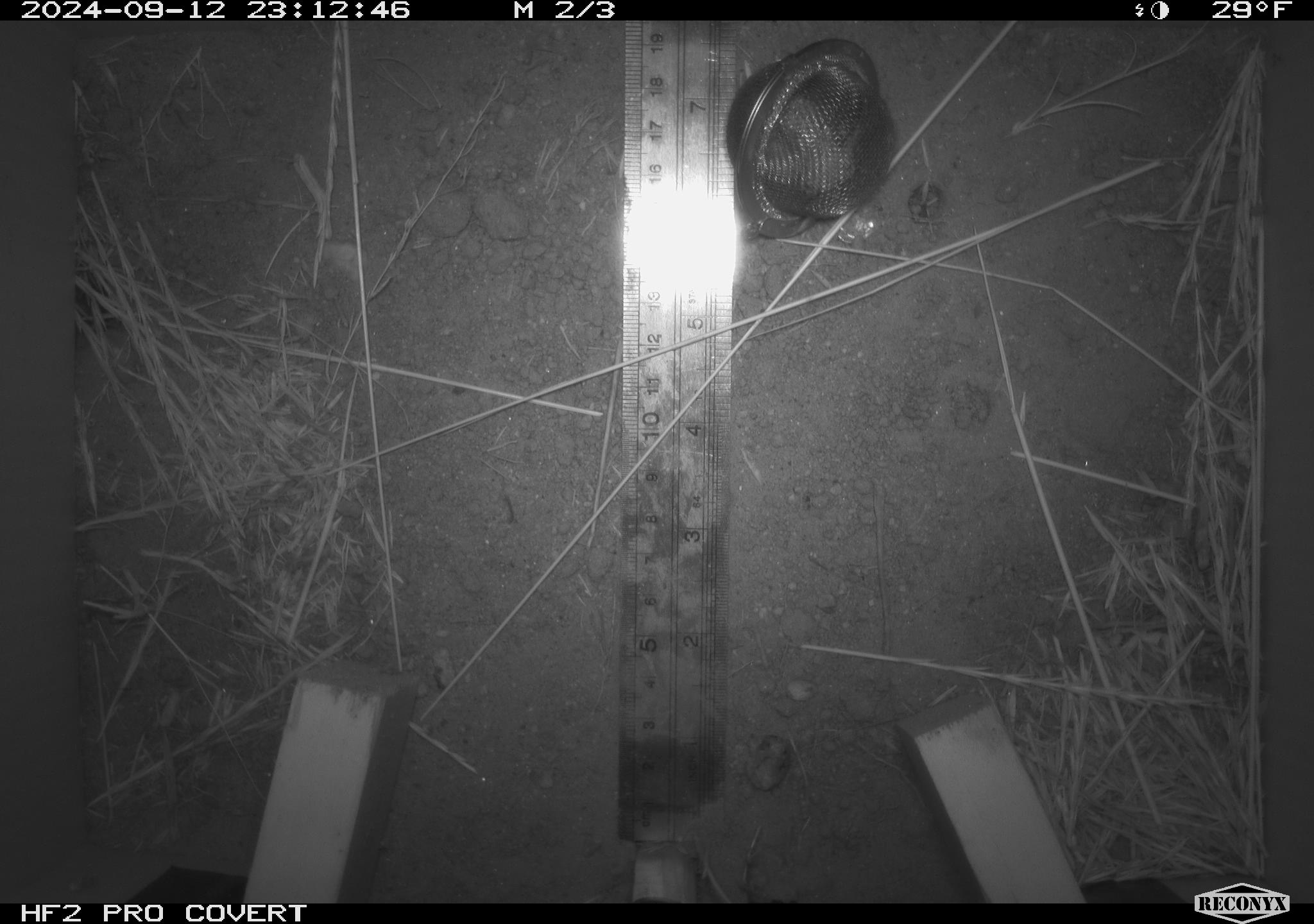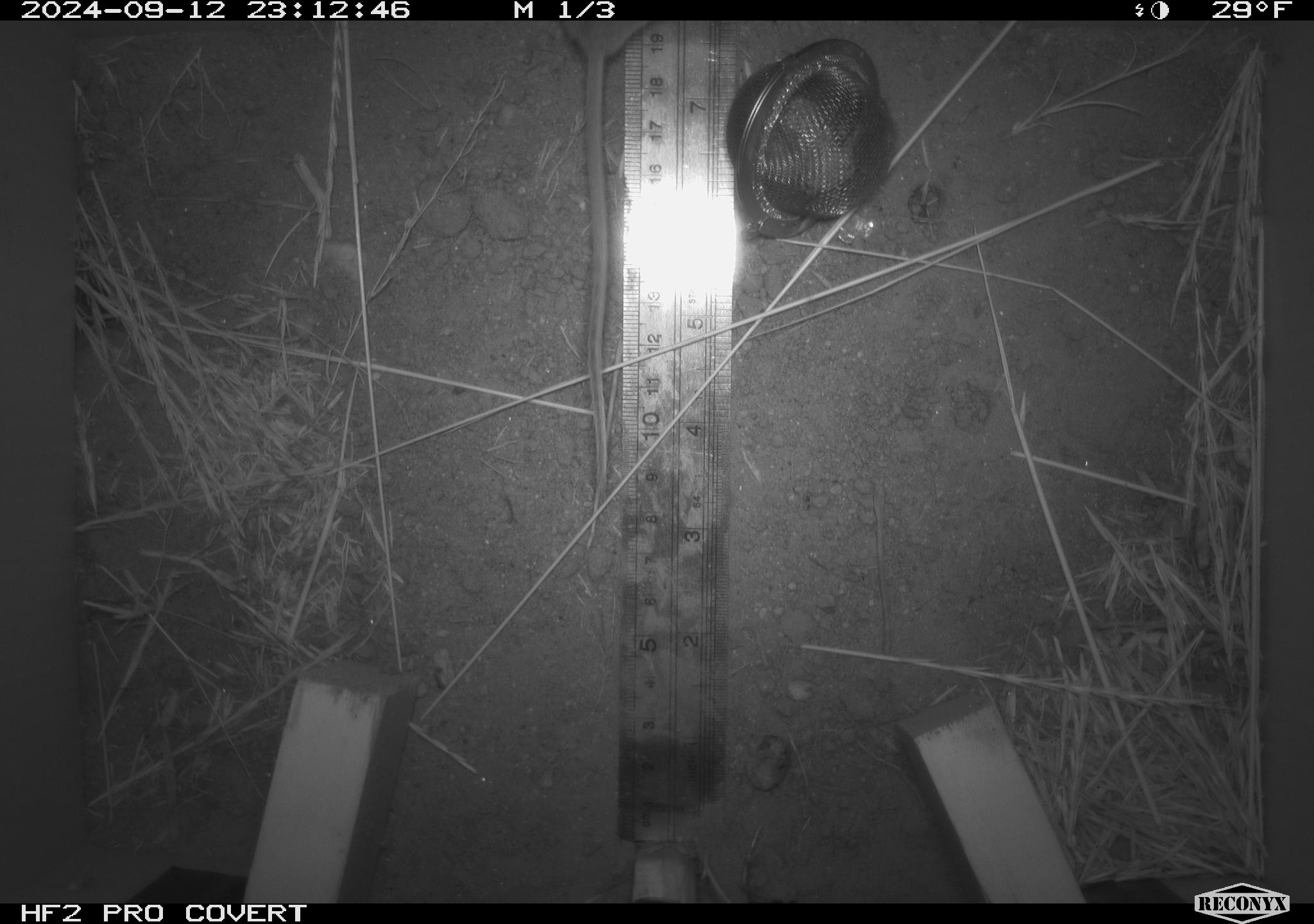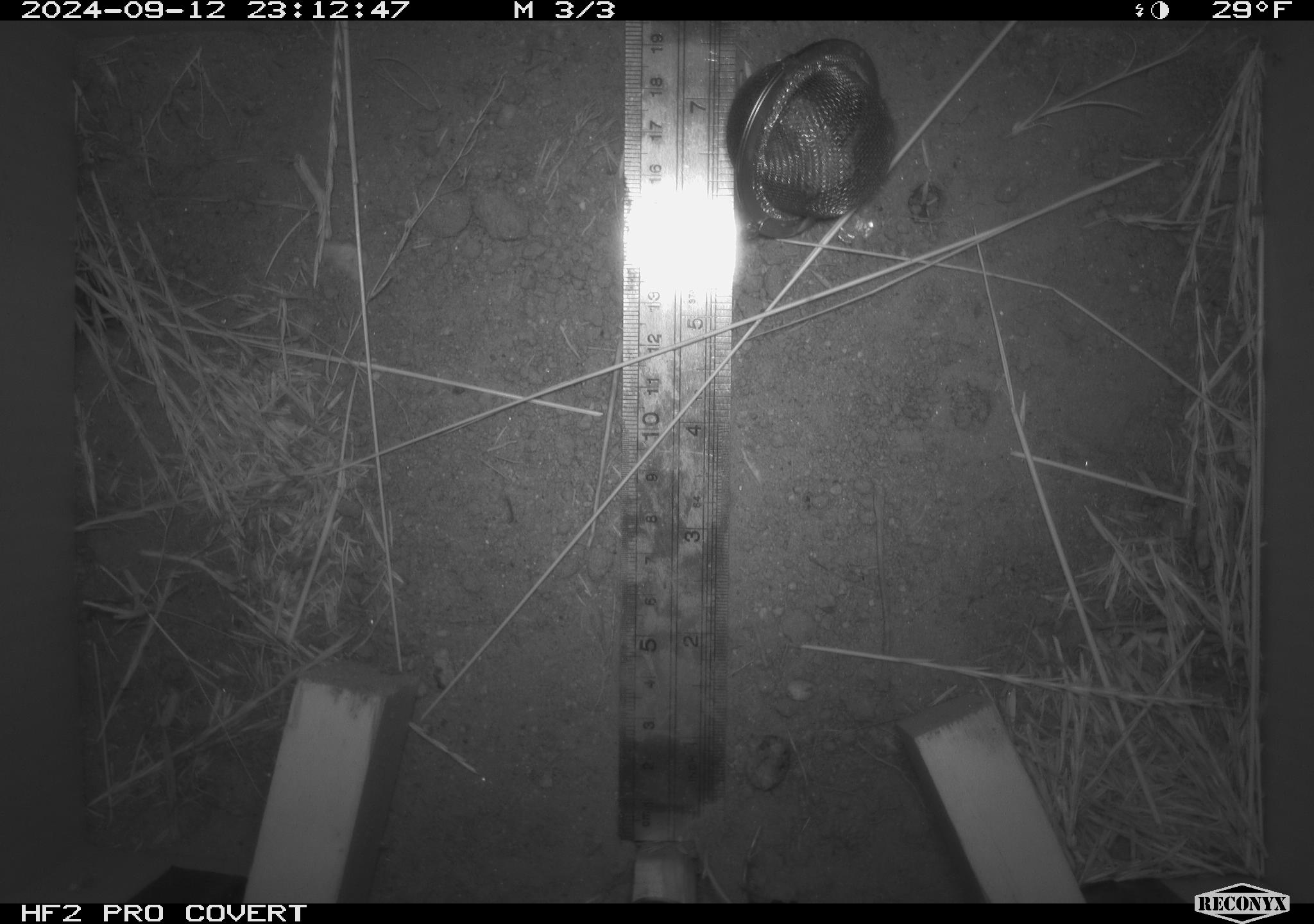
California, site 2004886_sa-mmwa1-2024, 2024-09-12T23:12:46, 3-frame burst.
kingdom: Animalia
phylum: Chordata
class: Mammalia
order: Rodentia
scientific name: Rodentia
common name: mouse species